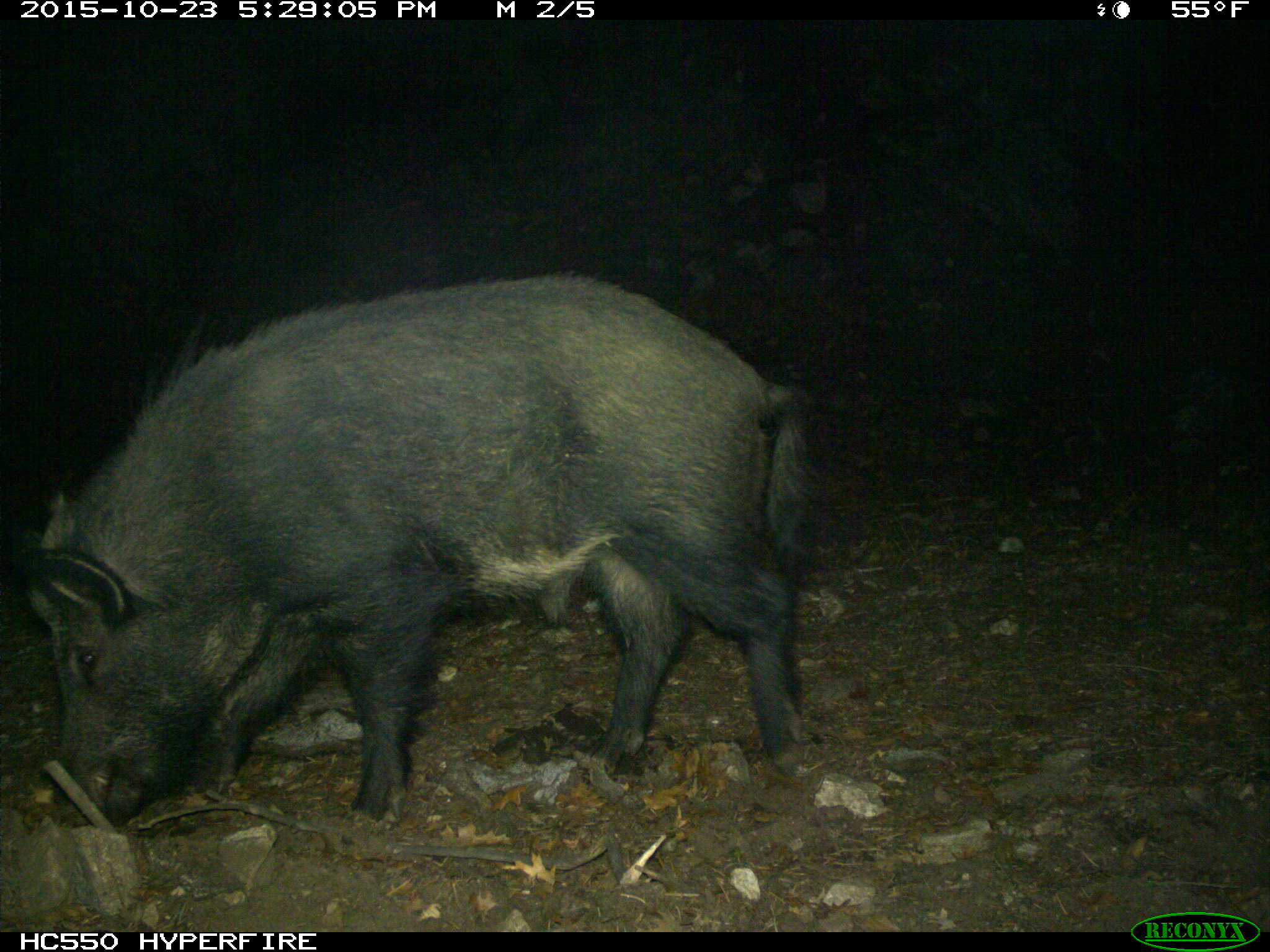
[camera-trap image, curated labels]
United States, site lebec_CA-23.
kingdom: Animalia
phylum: Chordata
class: Mammalia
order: Artiodactyla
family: Suidae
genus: Sus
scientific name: Sus scrofa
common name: wild boar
Sus scrofa (wild boar).